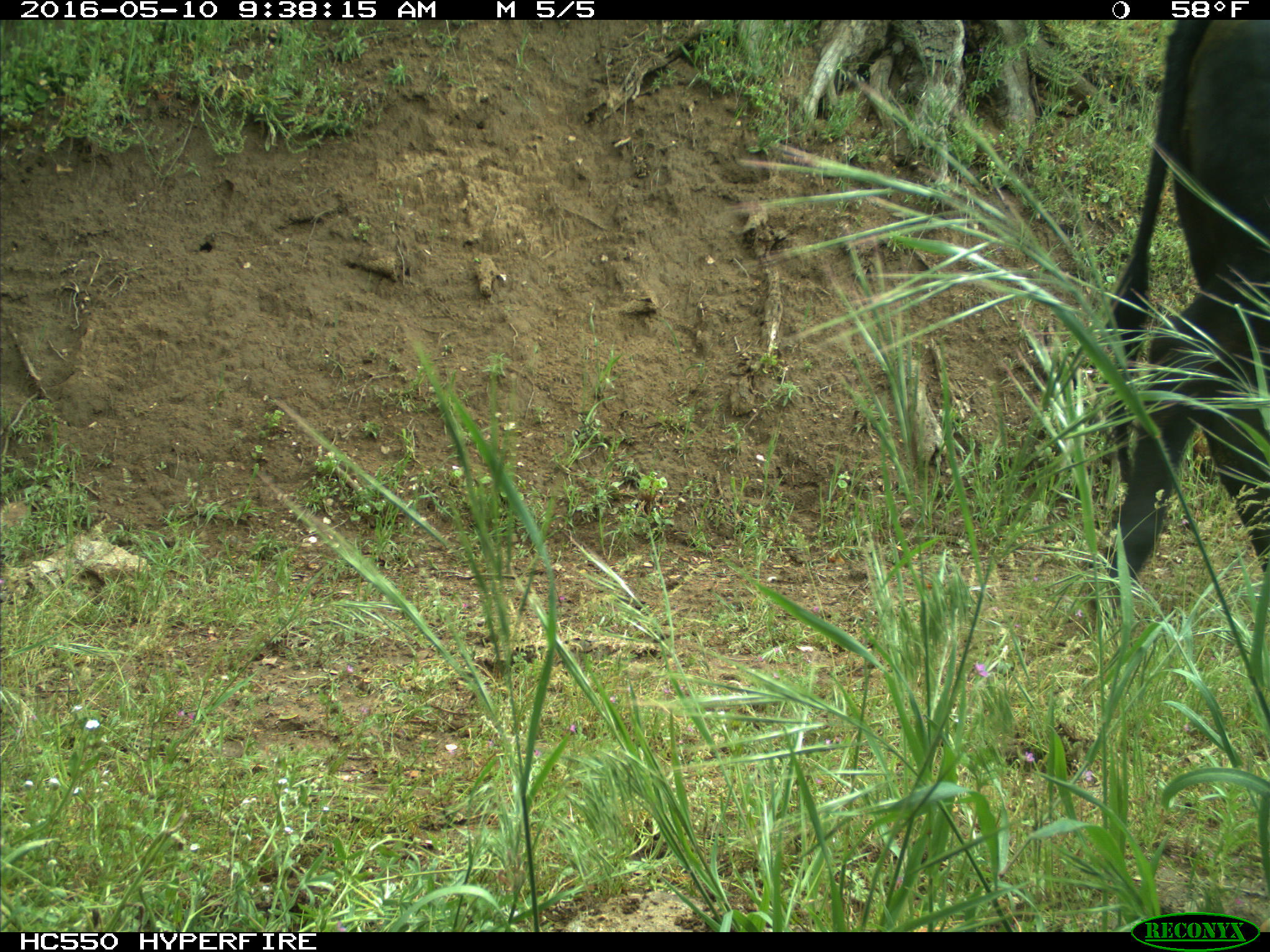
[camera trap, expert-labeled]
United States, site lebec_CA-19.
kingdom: Animalia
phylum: Chordata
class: Mammalia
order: Artiodactyla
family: Bovidae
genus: Bos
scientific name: Bos taurus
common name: domestic cow